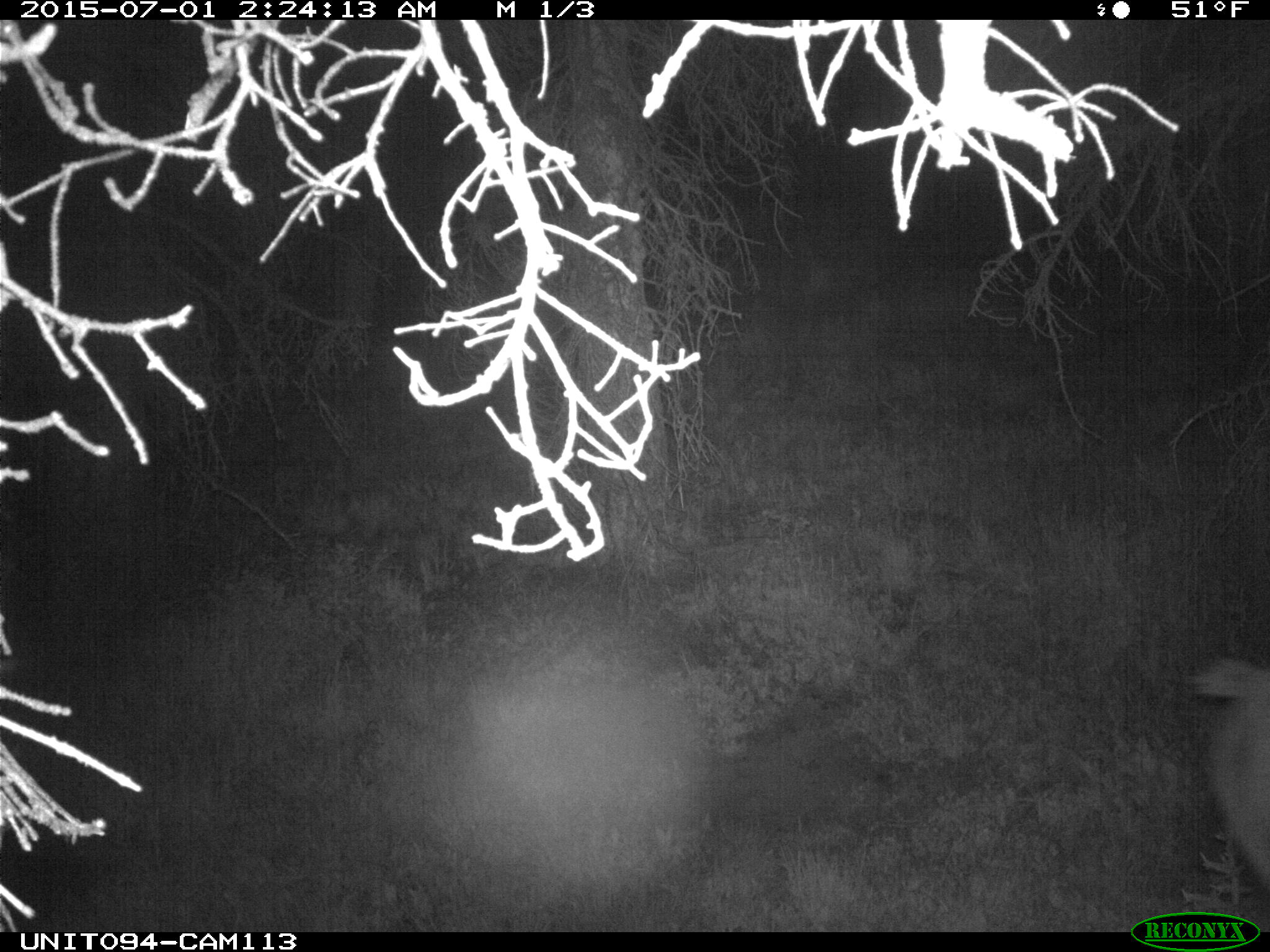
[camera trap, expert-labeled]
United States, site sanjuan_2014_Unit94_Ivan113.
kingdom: Animalia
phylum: Chordata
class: Mammalia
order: Artiodactyla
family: Cervidae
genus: Cervus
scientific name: Cervus elaphus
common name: red deer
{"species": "Cervus elaphus (red deer)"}